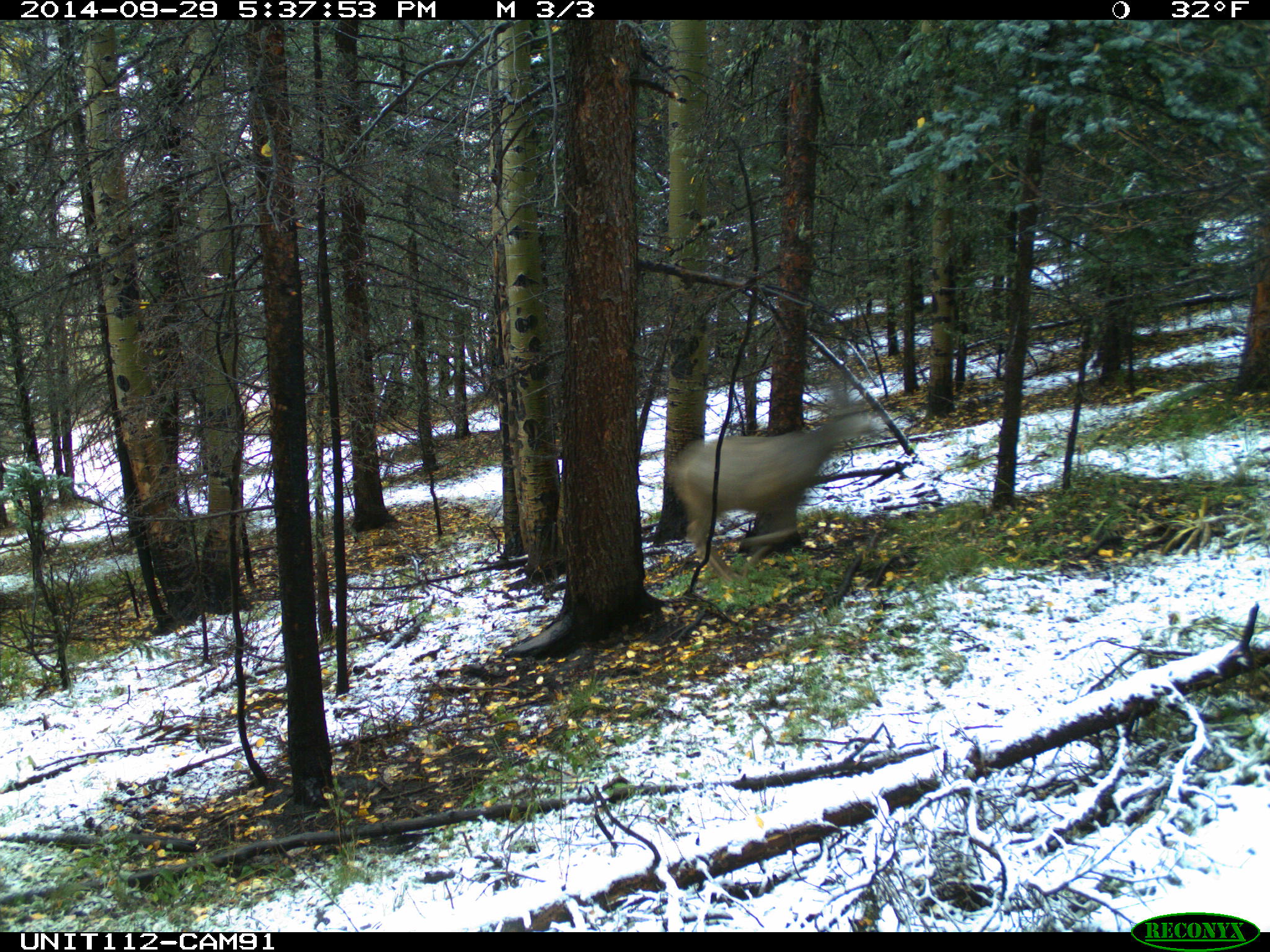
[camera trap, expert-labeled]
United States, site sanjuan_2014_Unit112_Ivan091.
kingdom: Animalia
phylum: Chordata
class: Mammalia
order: Artiodactyla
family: Cervidae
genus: Odocoileus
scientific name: Odocoileus hemionus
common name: mule deer